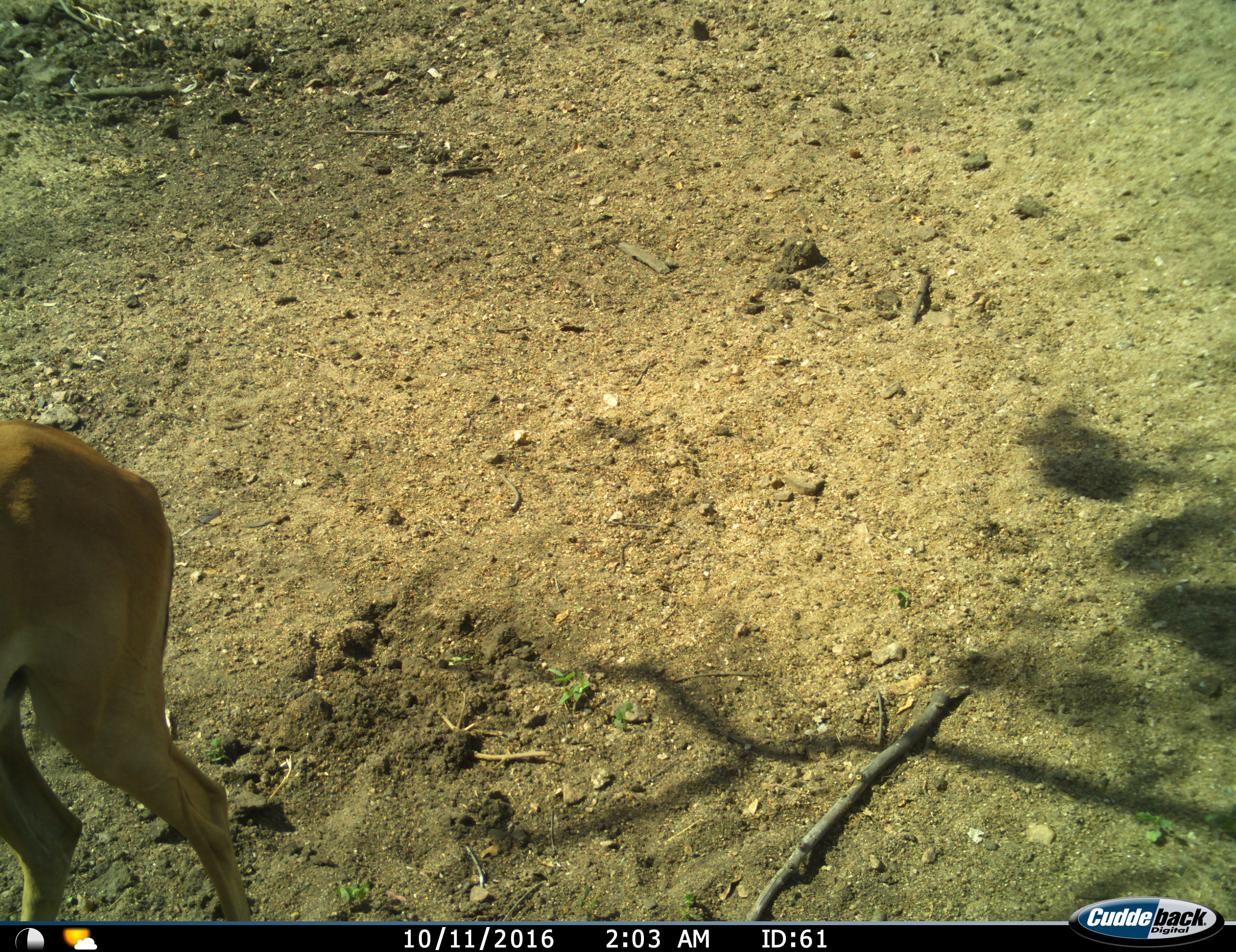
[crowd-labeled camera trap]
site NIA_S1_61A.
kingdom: Animalia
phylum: Chordata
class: Mammalia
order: Artiodactyla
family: Bovidae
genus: Aepyceros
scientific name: Aepyceros melampus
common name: impala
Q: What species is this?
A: Impala (Aepyceros melampus).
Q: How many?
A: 1.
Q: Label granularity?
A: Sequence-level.